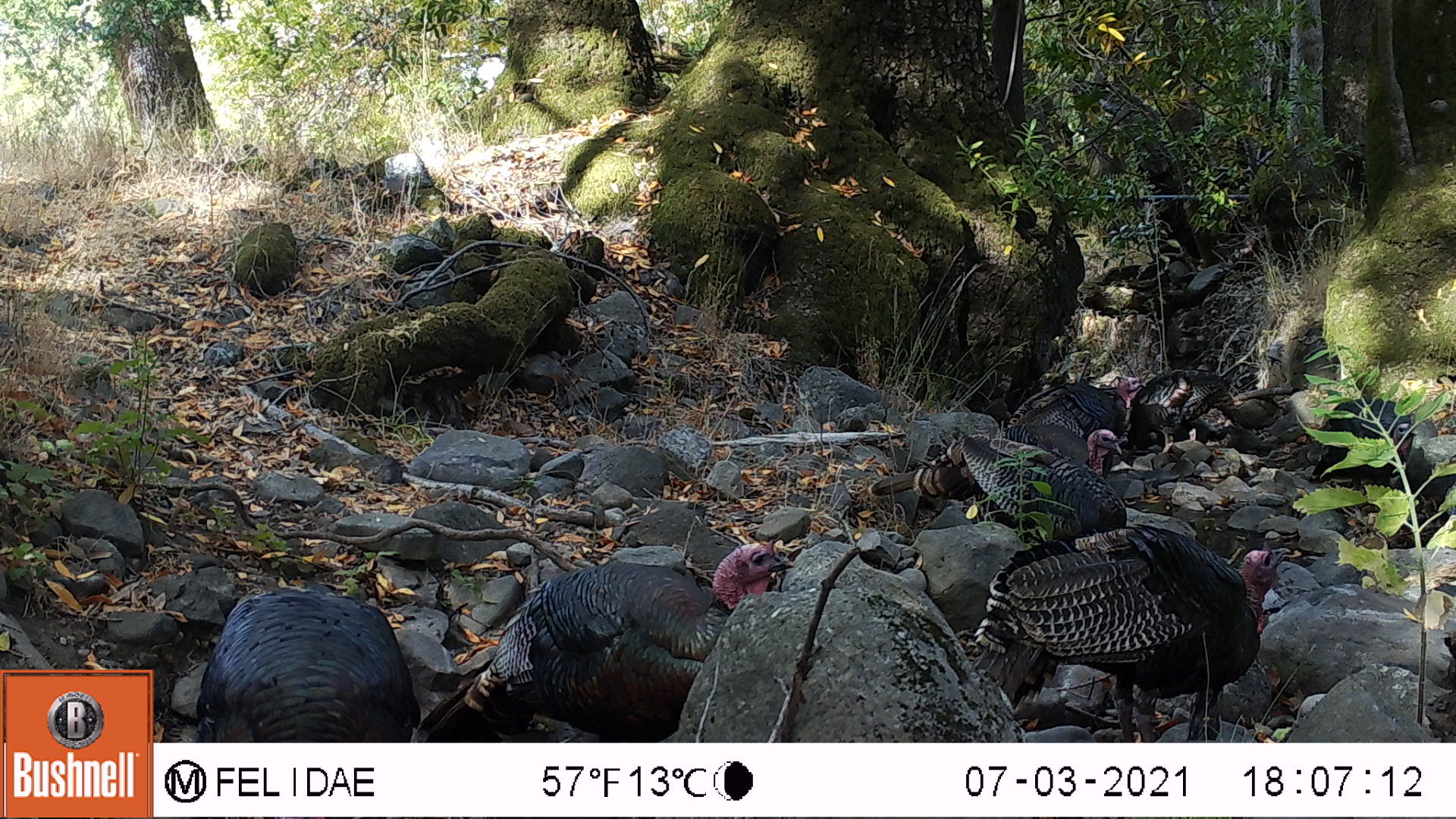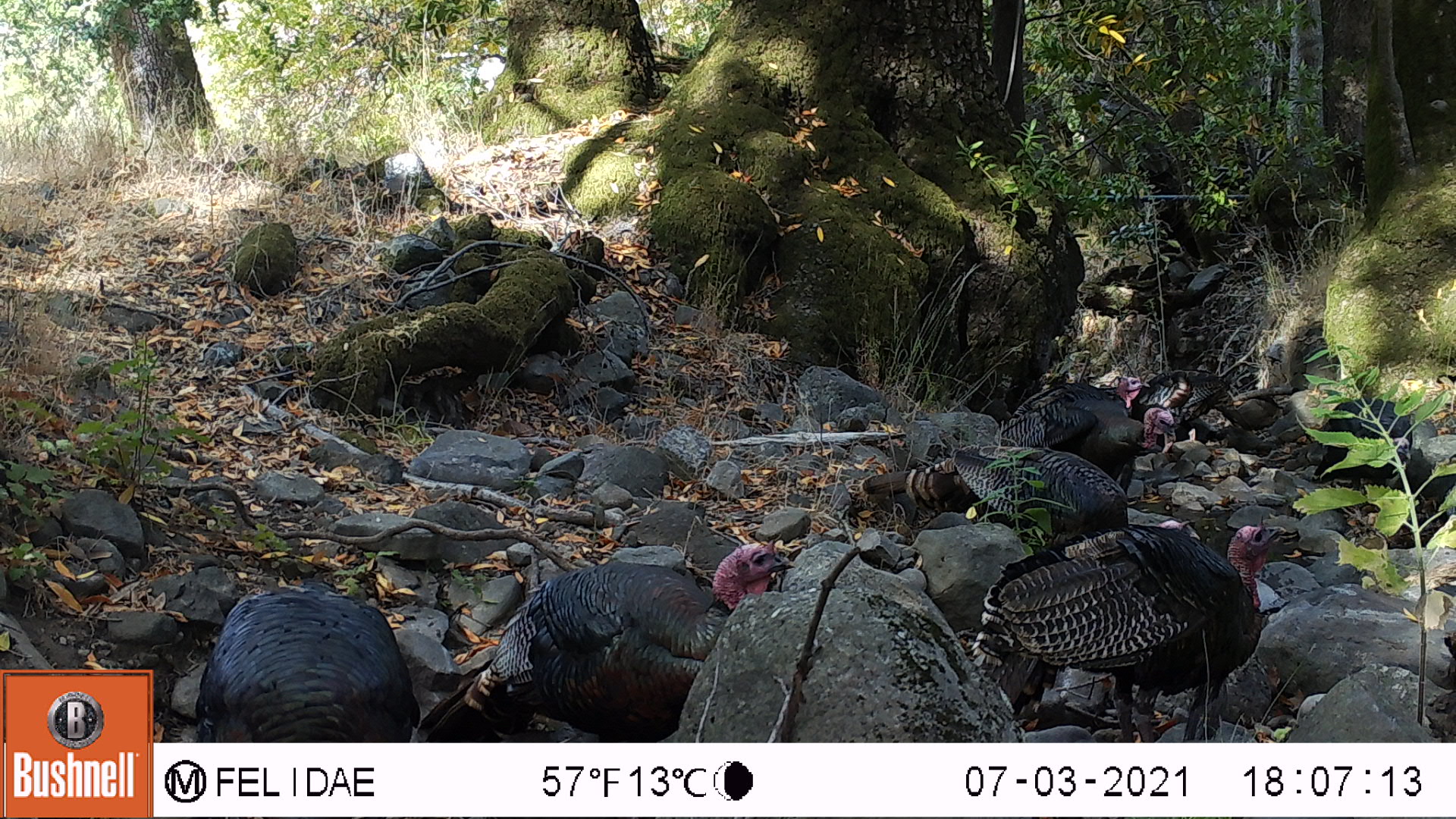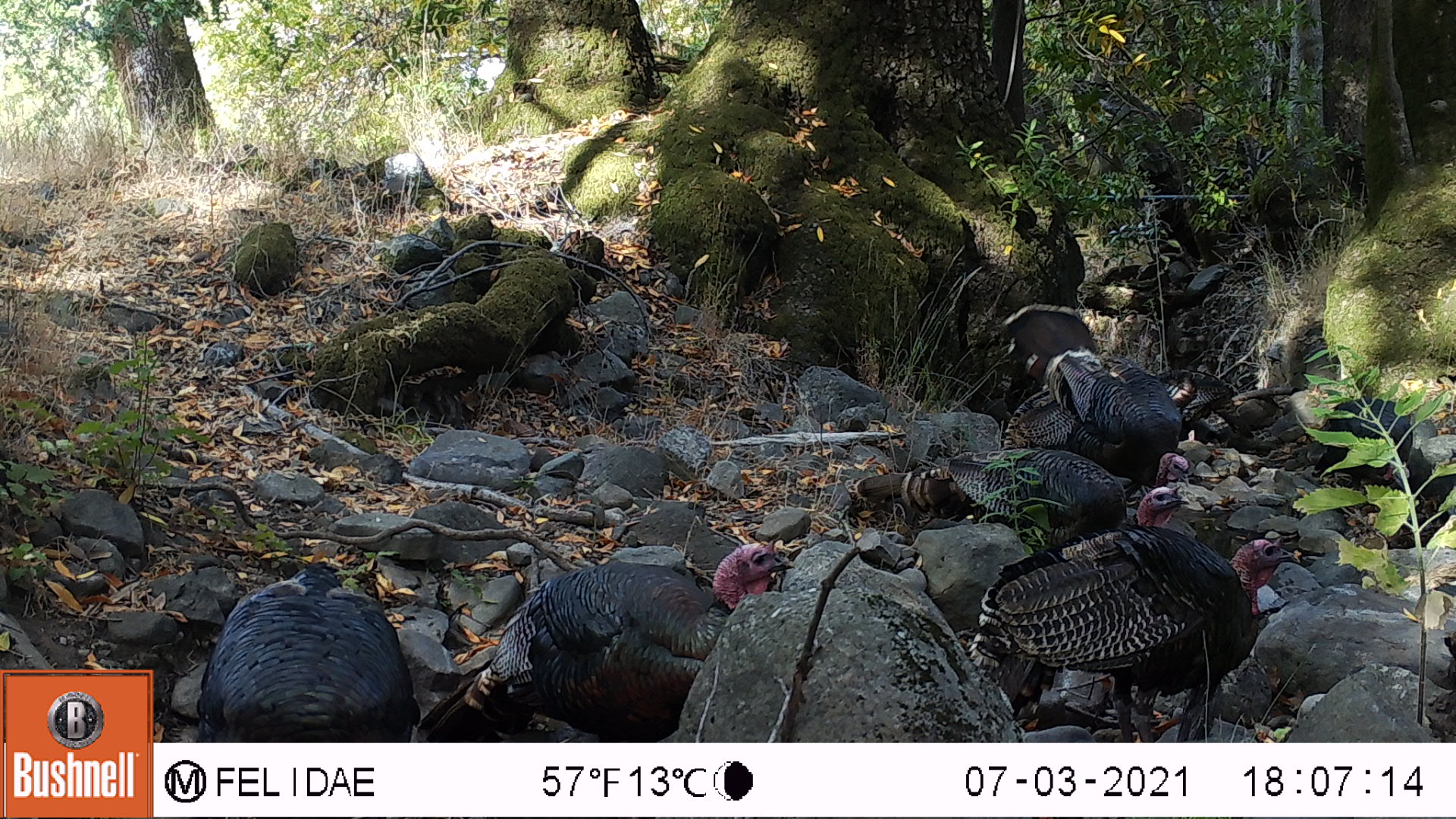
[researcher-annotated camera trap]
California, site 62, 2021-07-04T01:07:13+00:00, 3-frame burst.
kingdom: Animalia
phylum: Chordata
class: Aves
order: Galliformes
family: Phasianidae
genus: Meleagris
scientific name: Meleagris gallopavo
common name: turkey